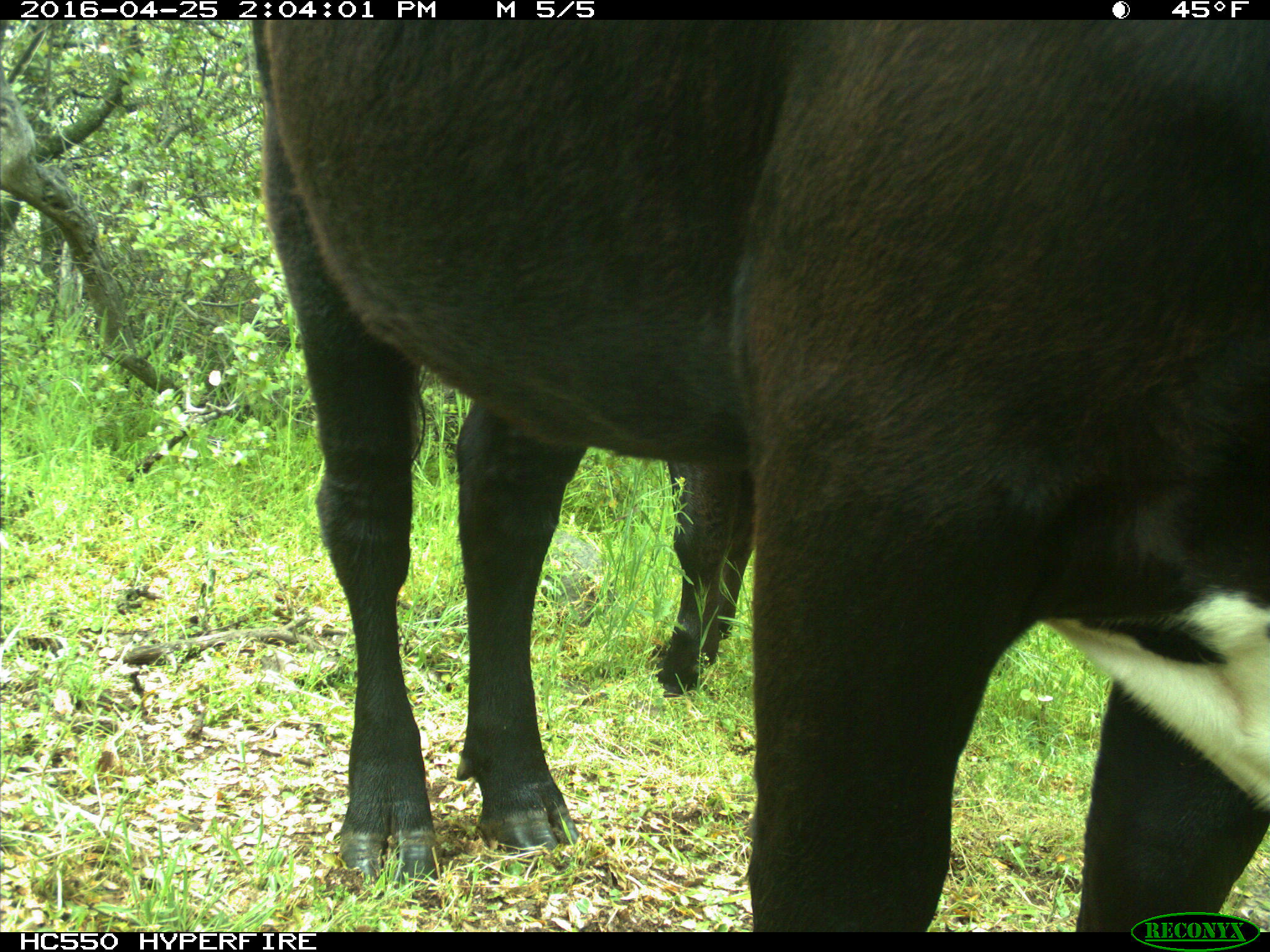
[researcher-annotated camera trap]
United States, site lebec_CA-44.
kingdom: Animalia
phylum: Chordata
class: Mammalia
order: Artiodactyla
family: Bovidae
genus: Bos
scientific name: Bos taurus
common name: domestic cow